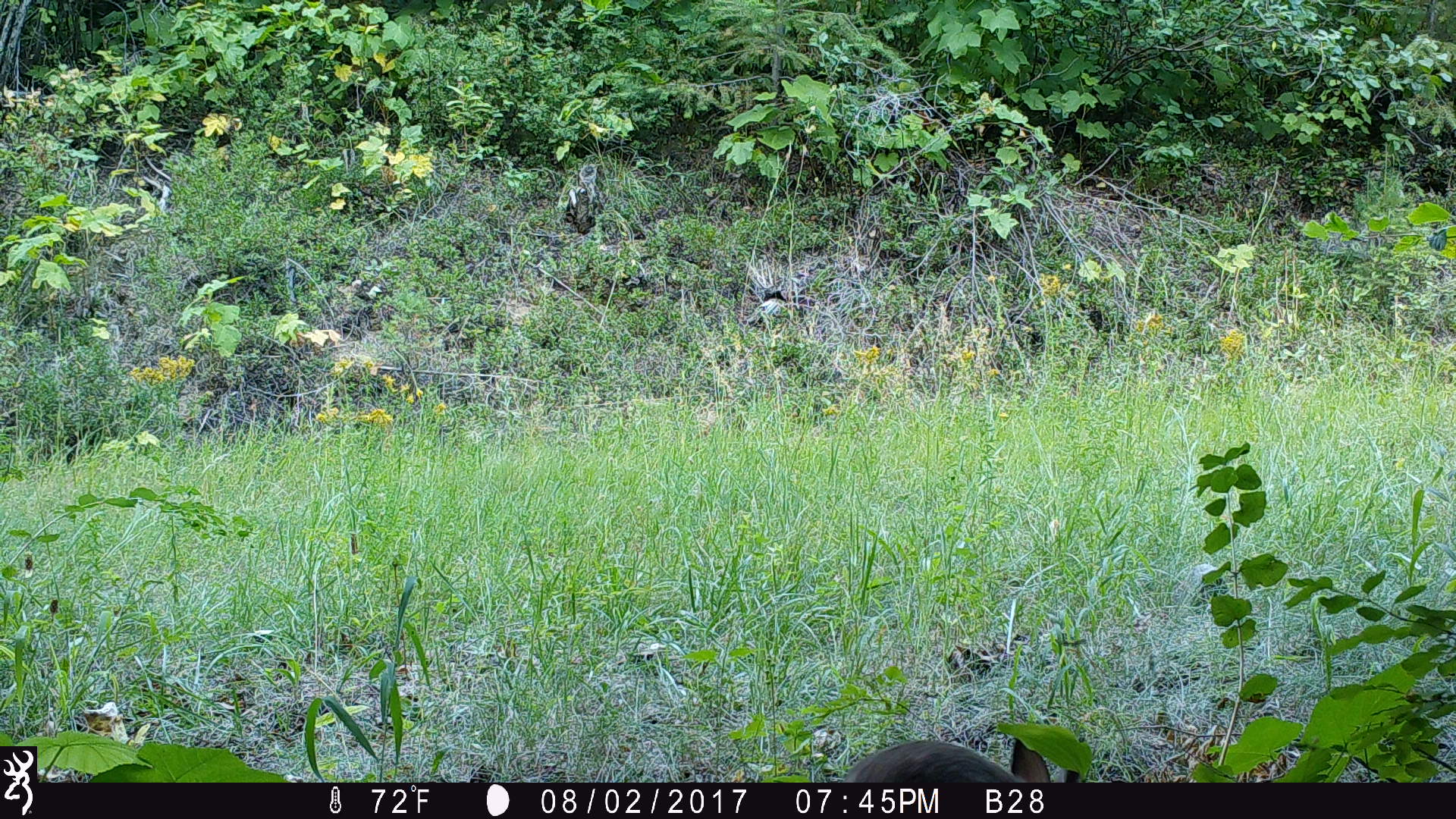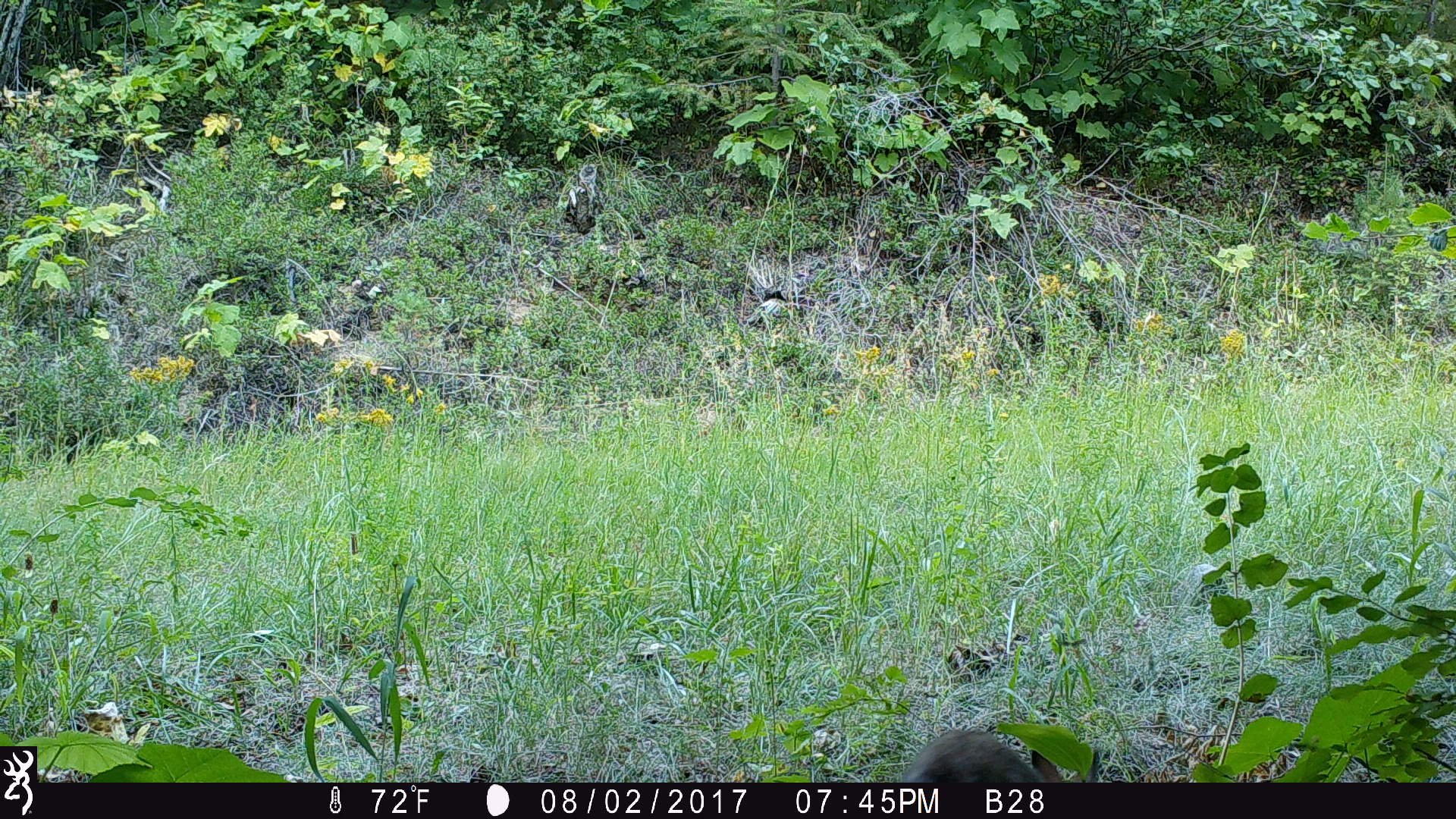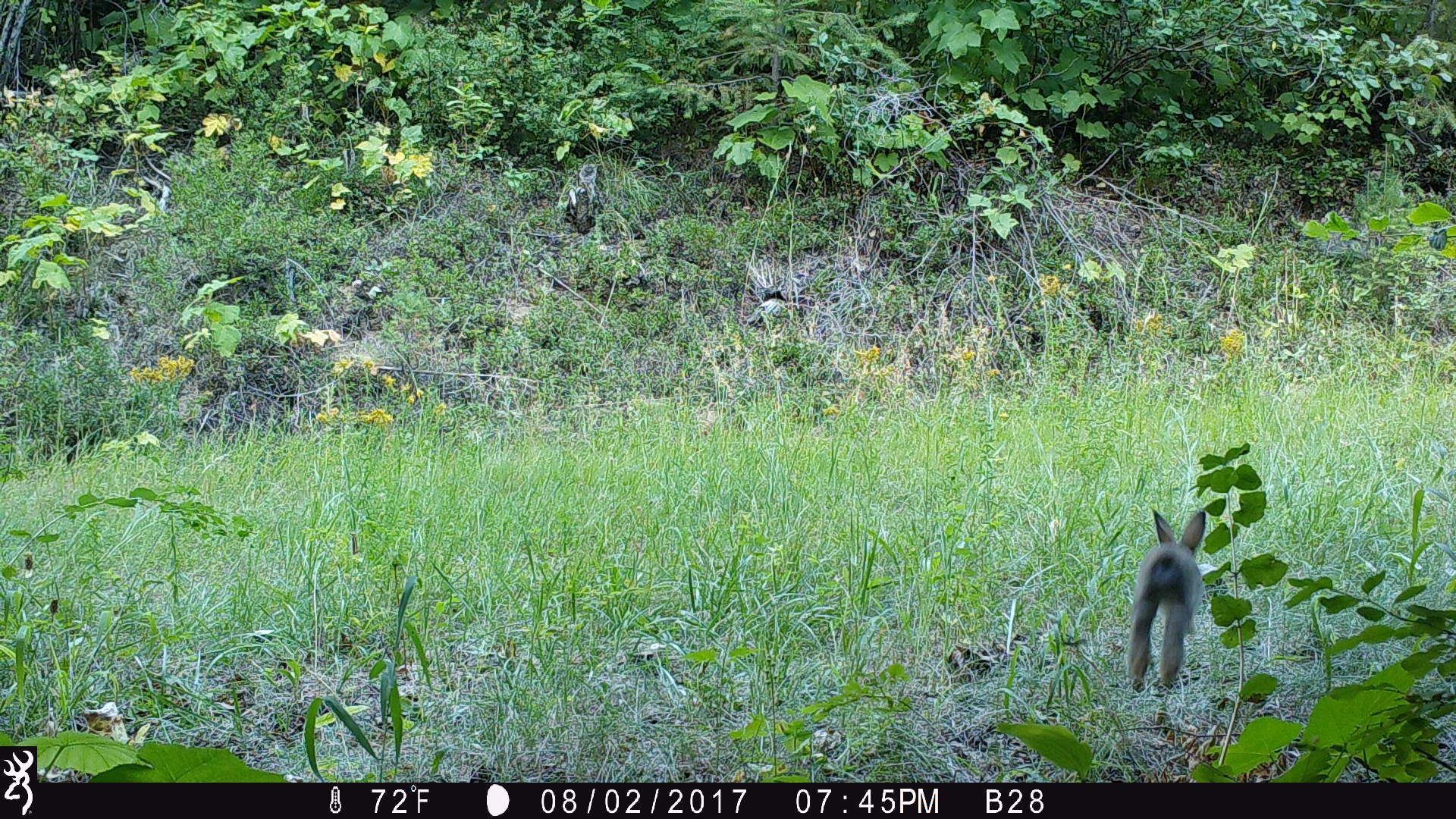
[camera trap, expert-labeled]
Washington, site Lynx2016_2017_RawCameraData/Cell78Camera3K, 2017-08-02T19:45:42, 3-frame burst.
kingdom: Animalia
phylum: Chordata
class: Mammalia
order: Lagomorpha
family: Leporidae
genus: Lepus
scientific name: Lepus americanus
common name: snowshoe hare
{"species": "Lepus americanus (snowshoe hare)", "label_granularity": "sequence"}